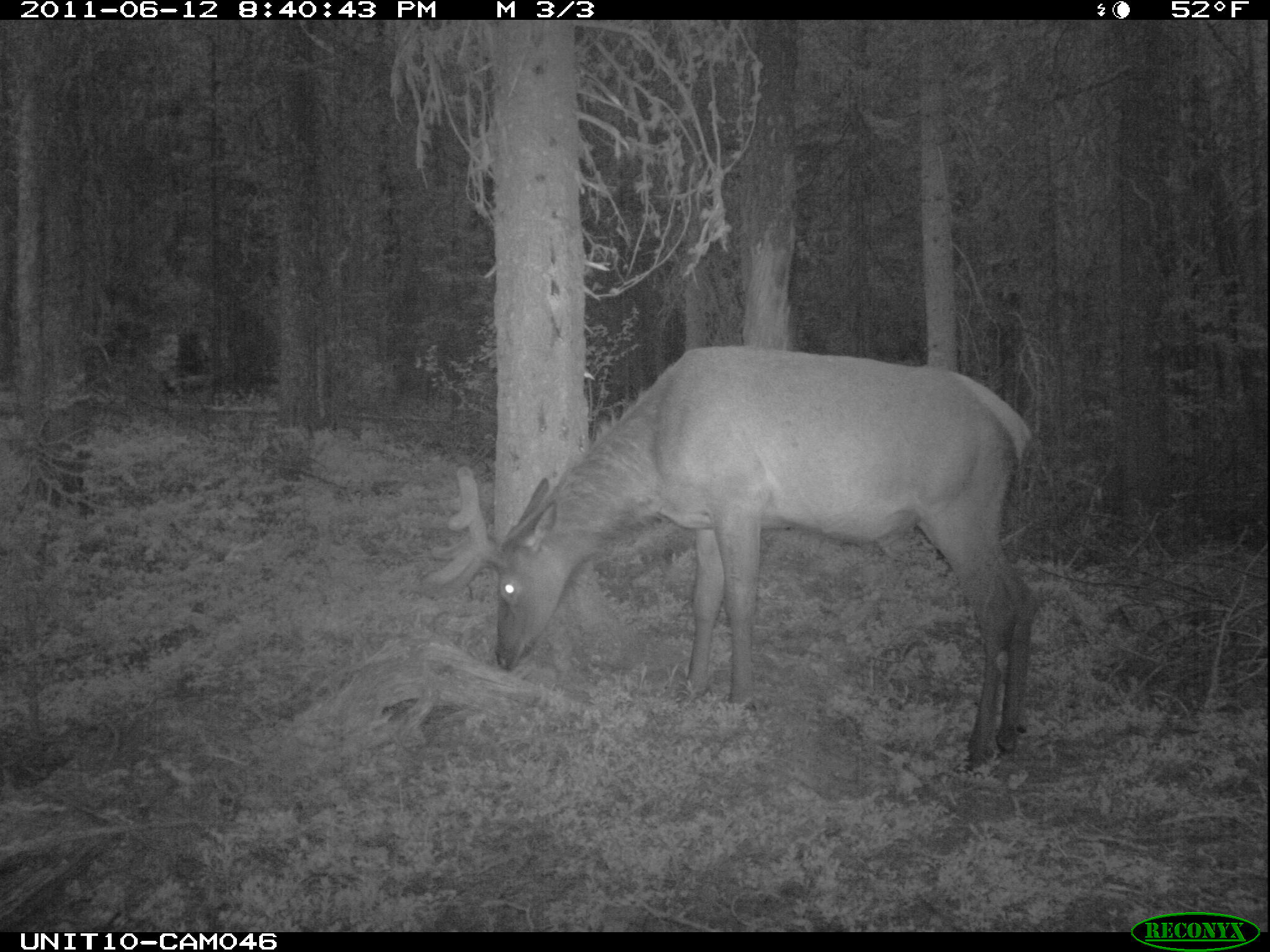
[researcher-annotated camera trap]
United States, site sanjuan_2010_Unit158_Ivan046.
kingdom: Animalia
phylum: Chordata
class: Mammalia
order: Artiodactyla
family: Cervidae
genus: Cervus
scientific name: Cervus elaphus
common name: red deer